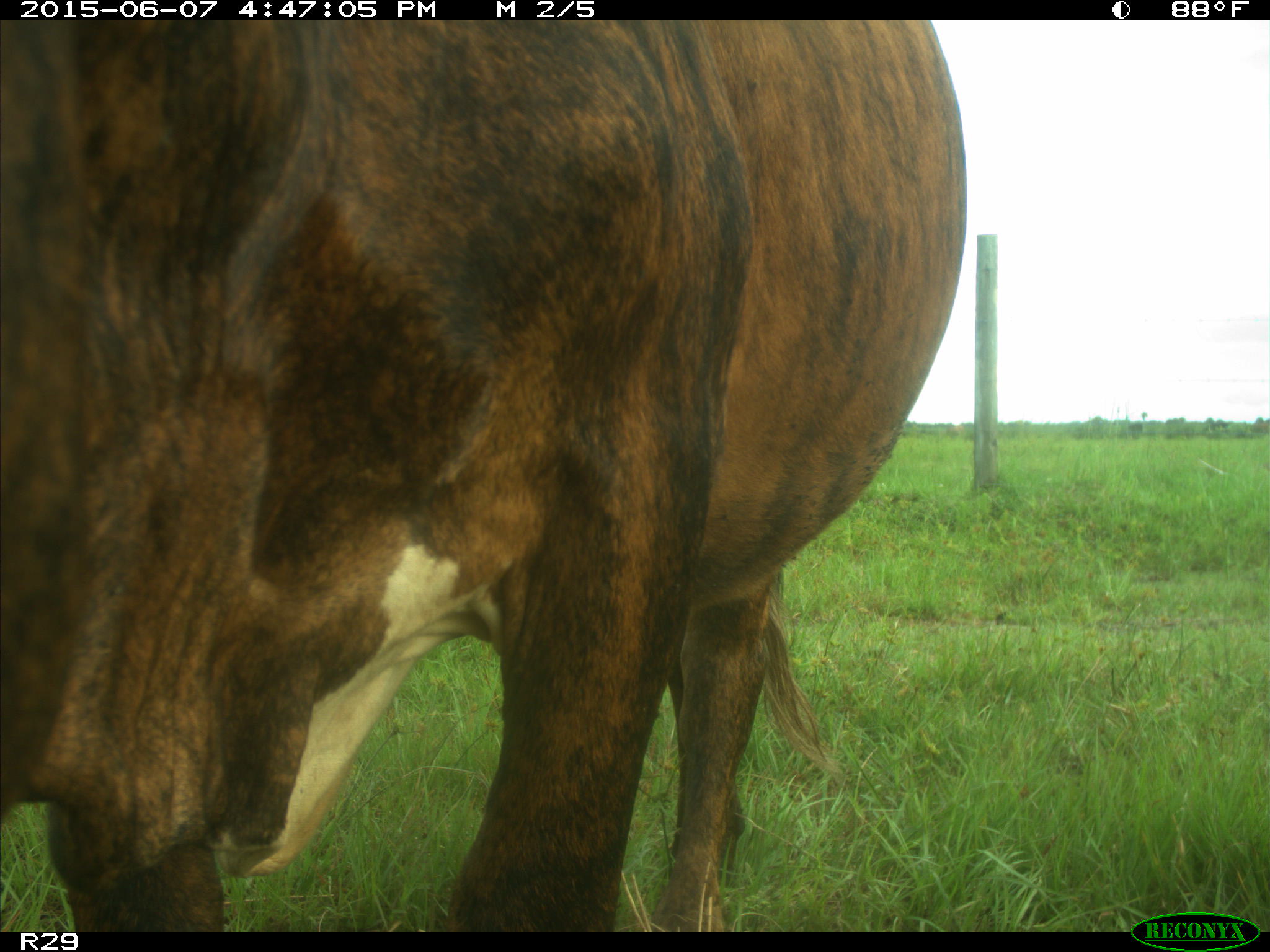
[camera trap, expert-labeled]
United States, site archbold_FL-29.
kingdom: Animalia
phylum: Chordata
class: Mammalia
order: Artiodactyla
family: Bovidae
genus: Bos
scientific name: Bos taurus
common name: domestic cow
Bos taurus (domestic cow).